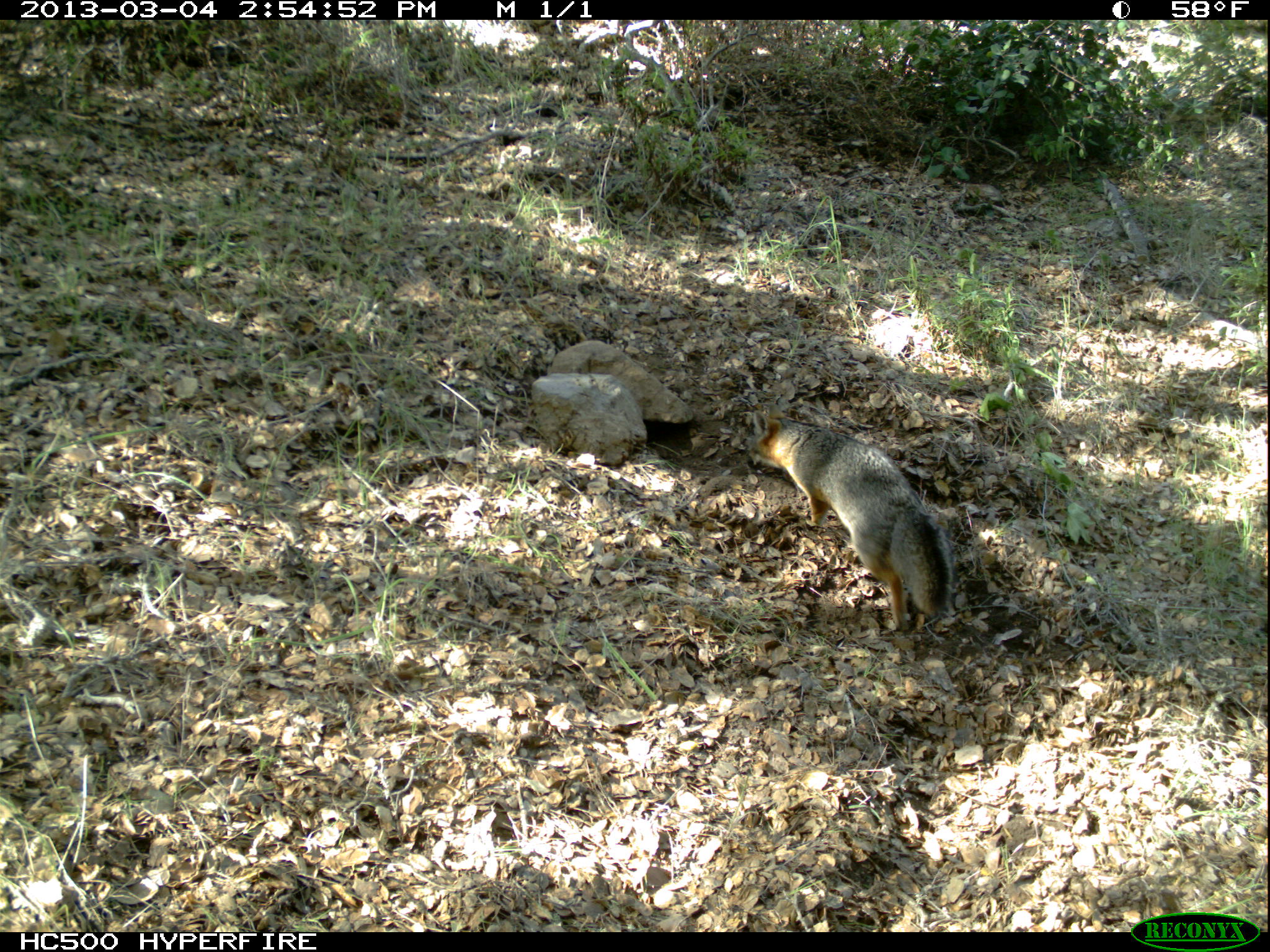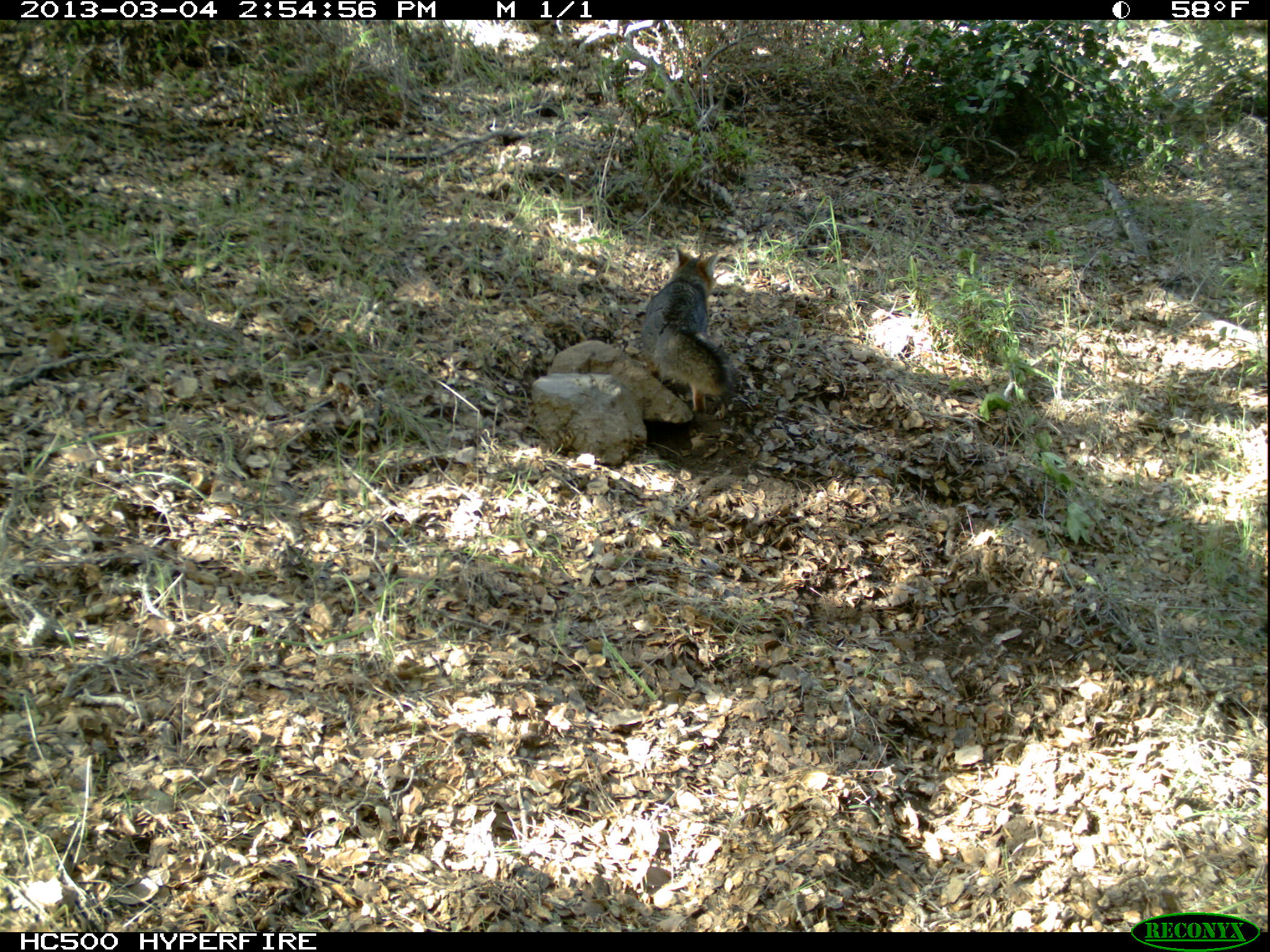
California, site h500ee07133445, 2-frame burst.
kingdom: Animalia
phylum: Chordata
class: Mammalia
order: Carnivora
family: Canidae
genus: Urocyon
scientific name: Urocyon littoralis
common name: island fox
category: fox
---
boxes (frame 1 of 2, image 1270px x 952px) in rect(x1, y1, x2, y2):
fox: rect(745, 400, 952, 633)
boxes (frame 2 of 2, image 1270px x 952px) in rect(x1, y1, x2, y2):
fox: rect(639, 245, 737, 412)